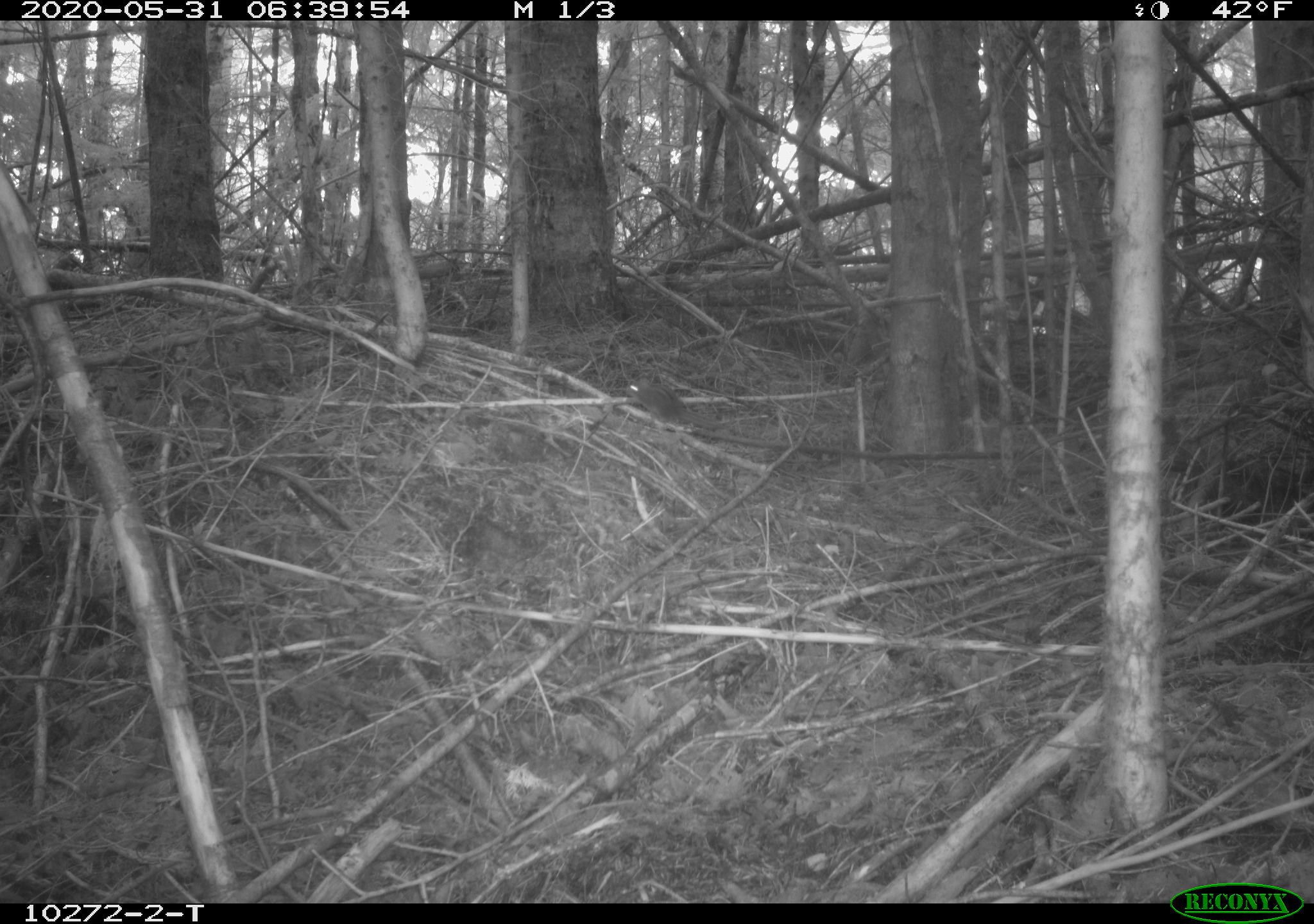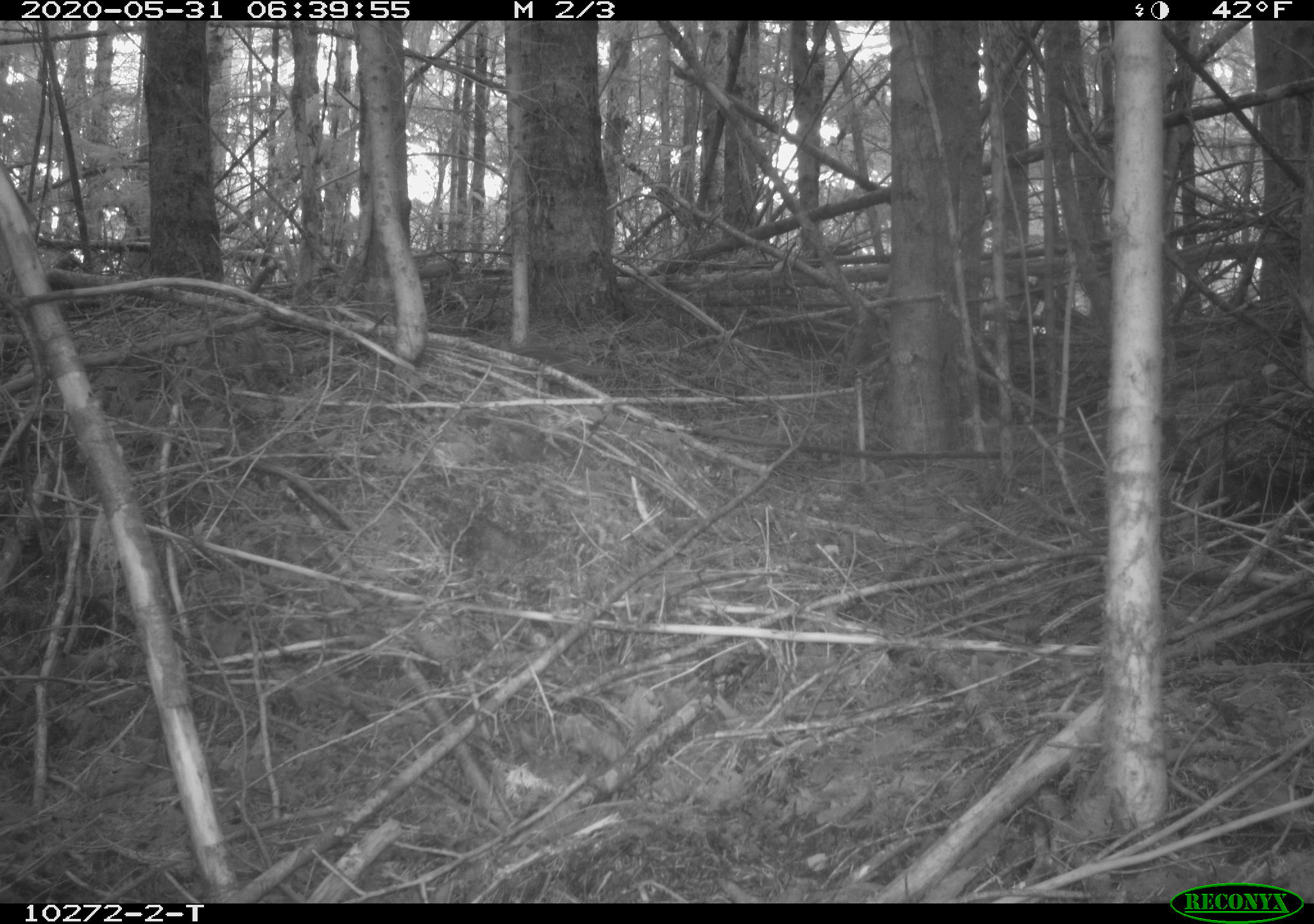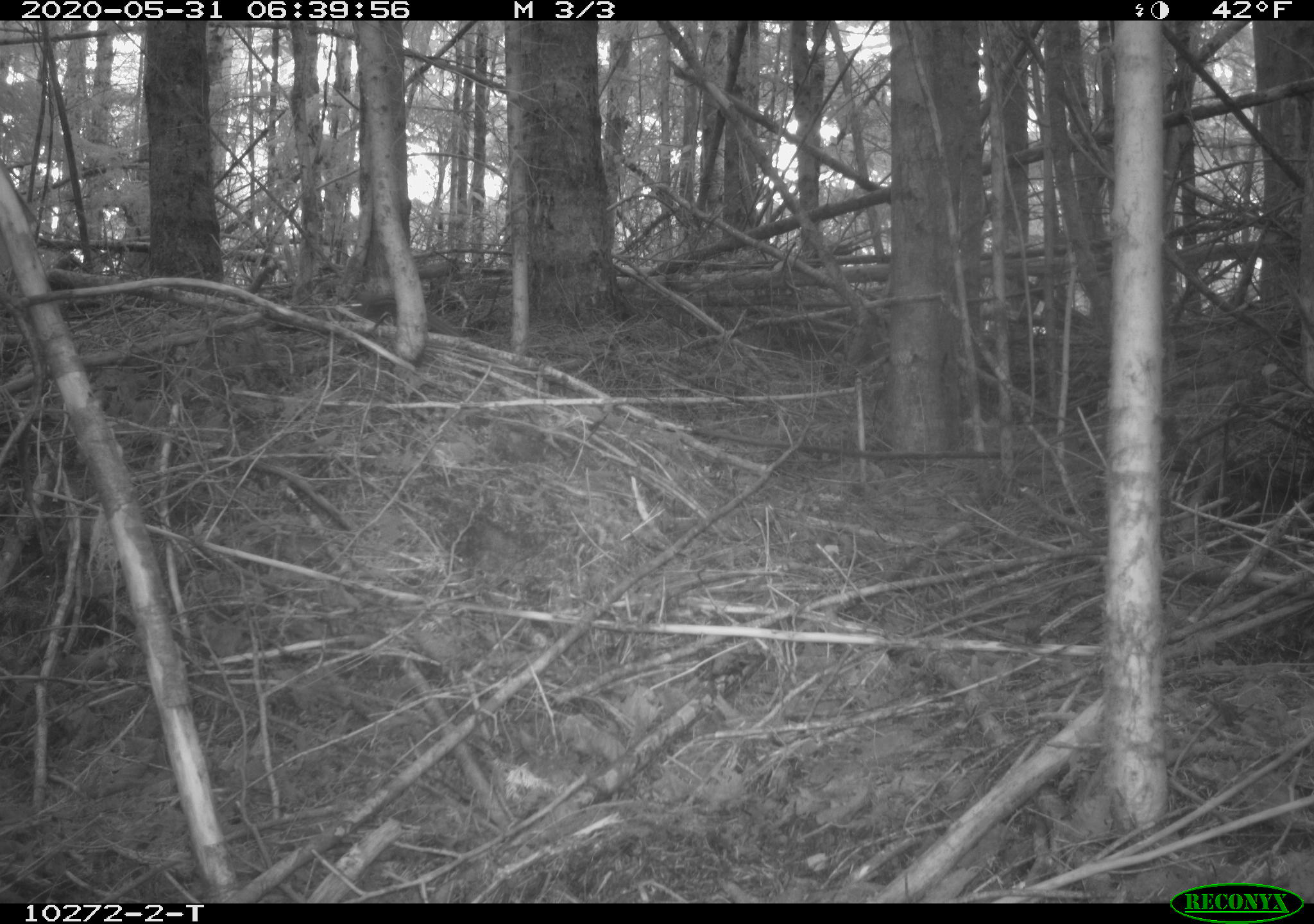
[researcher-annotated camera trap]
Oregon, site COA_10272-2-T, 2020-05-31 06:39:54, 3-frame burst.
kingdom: Animalia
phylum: Chordata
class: Mammalia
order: Rodentia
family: Sciuridae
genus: Neotamias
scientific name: Neotamias townsendii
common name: townsend's chipmunk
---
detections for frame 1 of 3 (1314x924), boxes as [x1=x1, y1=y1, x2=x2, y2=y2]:
townsend's chipmunk: [x1=622, y1=371, x2=723, y2=432]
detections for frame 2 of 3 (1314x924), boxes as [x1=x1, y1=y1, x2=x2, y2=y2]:
townsend's chipmunk: [x1=497, y1=338, x2=614, y2=378]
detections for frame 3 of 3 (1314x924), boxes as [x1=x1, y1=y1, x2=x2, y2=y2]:
townsend's chipmunk: [x1=345, y1=291, x2=462, y2=337]